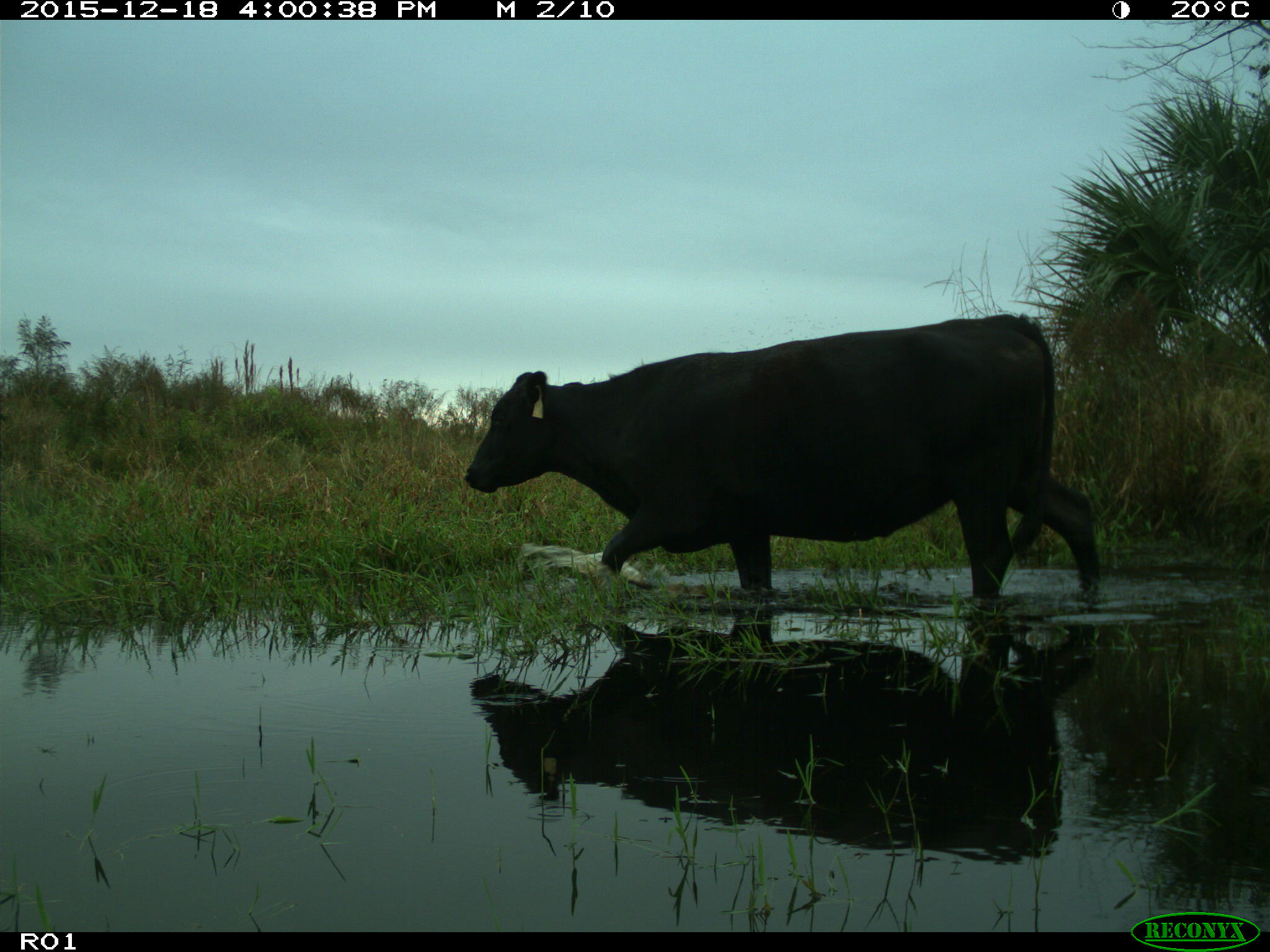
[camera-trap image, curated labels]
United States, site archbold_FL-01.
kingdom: Animalia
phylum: Chordata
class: Mammalia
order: Artiodactyla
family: Bovidae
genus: Bos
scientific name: Bos taurus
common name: domestic cow